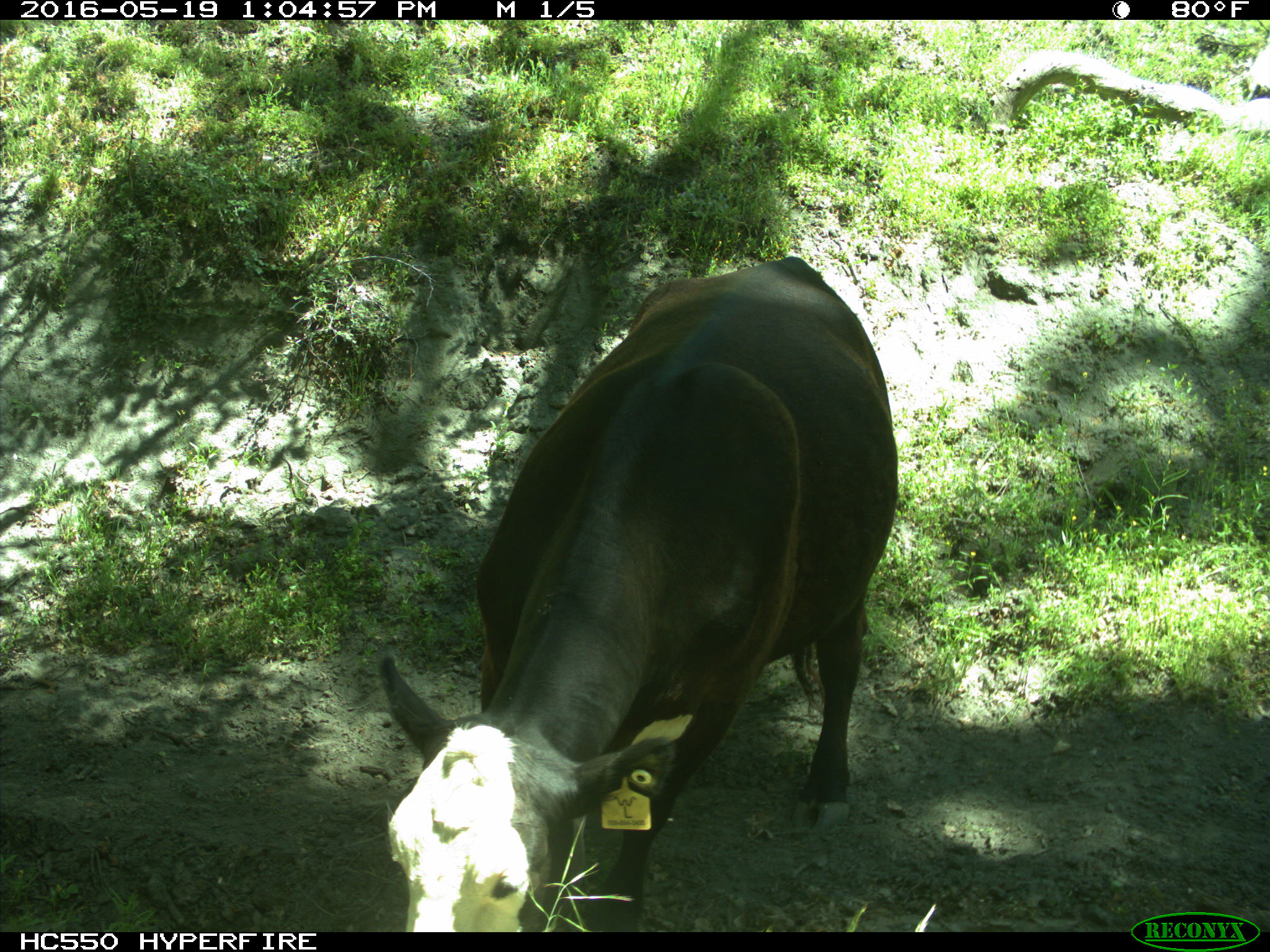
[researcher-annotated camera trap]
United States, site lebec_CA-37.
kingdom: Animalia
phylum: Chordata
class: Mammalia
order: Artiodactyla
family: Bovidae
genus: Bos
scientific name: Bos taurus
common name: domestic cow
Bos taurus (domestic cow).